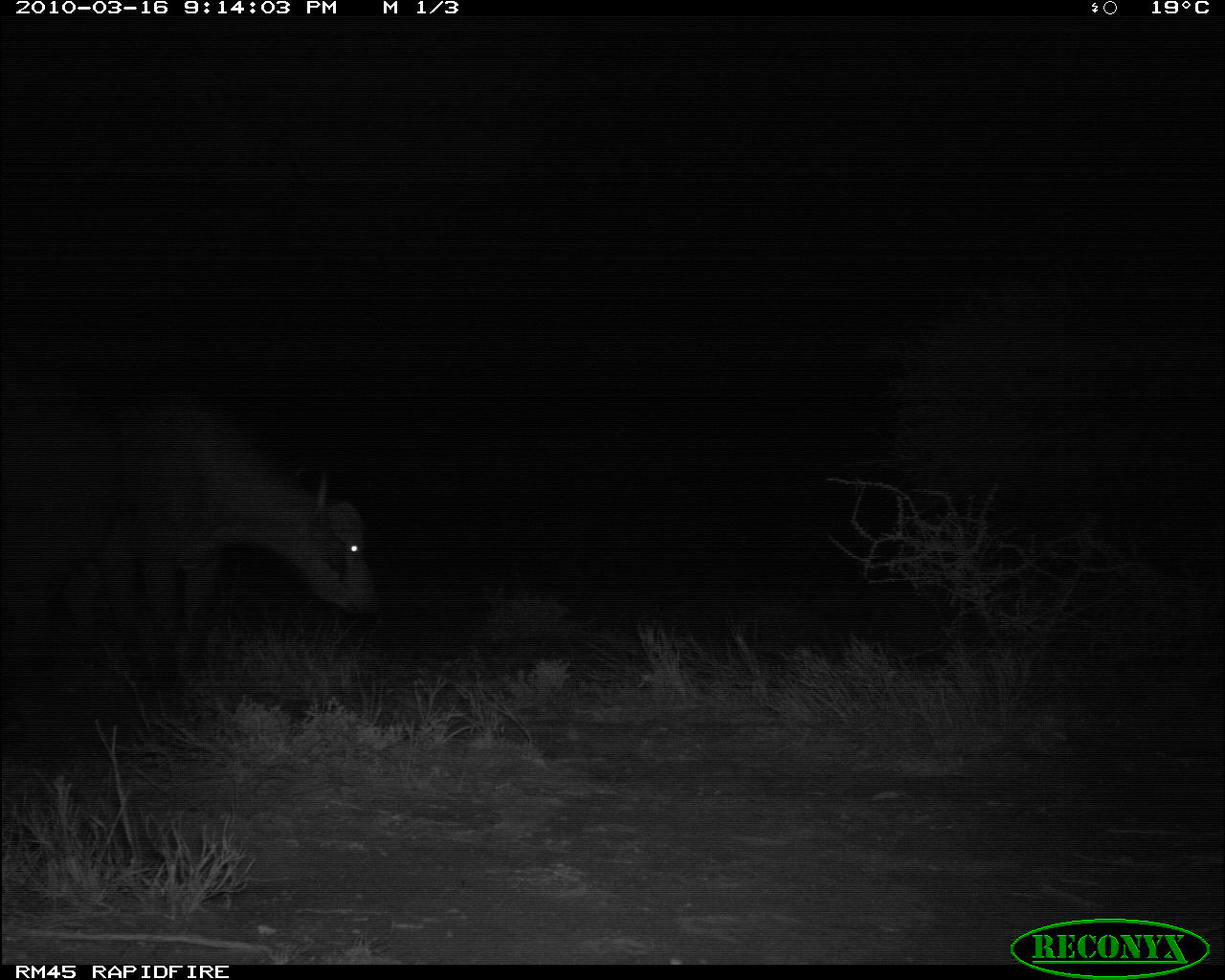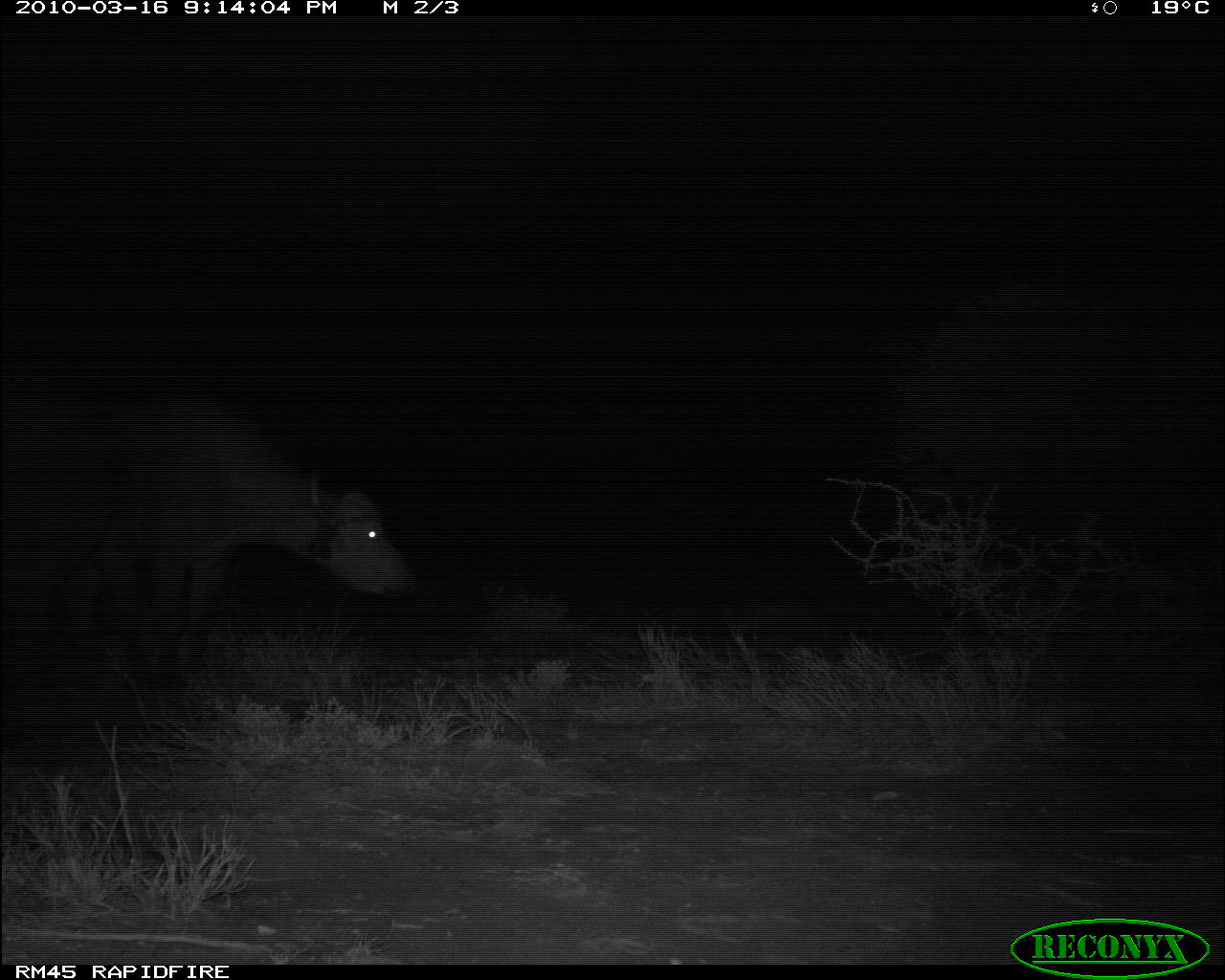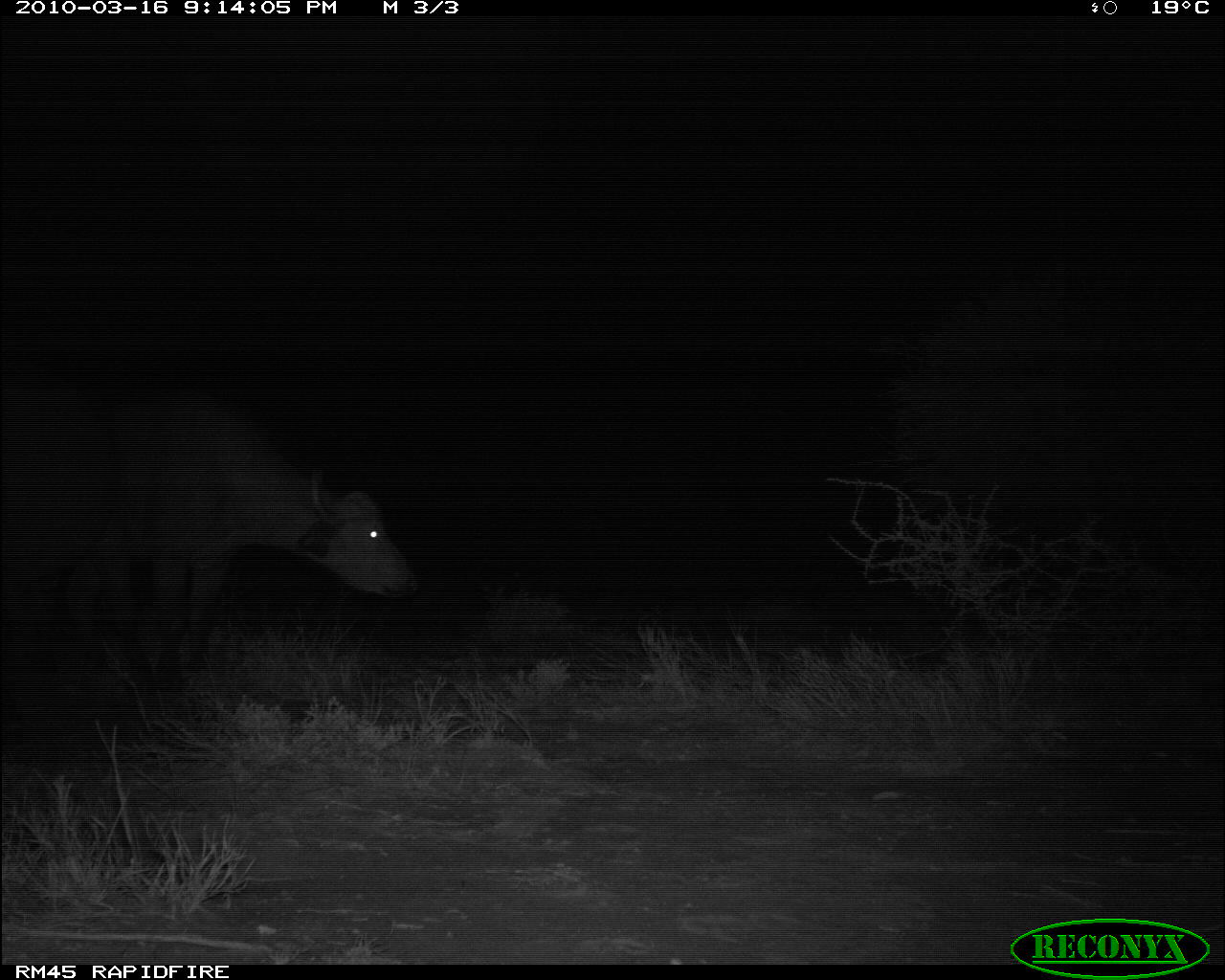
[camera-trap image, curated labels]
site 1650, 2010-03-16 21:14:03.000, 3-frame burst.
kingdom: Animalia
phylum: Chordata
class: Mammalia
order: Artiodactyla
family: Bovidae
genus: Syncerus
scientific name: Syncerus caffer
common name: african buffalo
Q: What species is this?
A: Syncerus caffer (african buffalo).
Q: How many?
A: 1.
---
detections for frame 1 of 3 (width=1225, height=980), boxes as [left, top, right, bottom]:
syncerus caffer: [65, 378, 379, 725]; [0, 347, 180, 748]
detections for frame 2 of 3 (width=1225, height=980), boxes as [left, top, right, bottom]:
syncerus caffer: [90, 386, 421, 697]; [0, 362, 183, 733]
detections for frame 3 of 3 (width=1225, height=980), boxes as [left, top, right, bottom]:
syncerus caffer: [73, 383, 423, 695]; [0, 361, 115, 747]